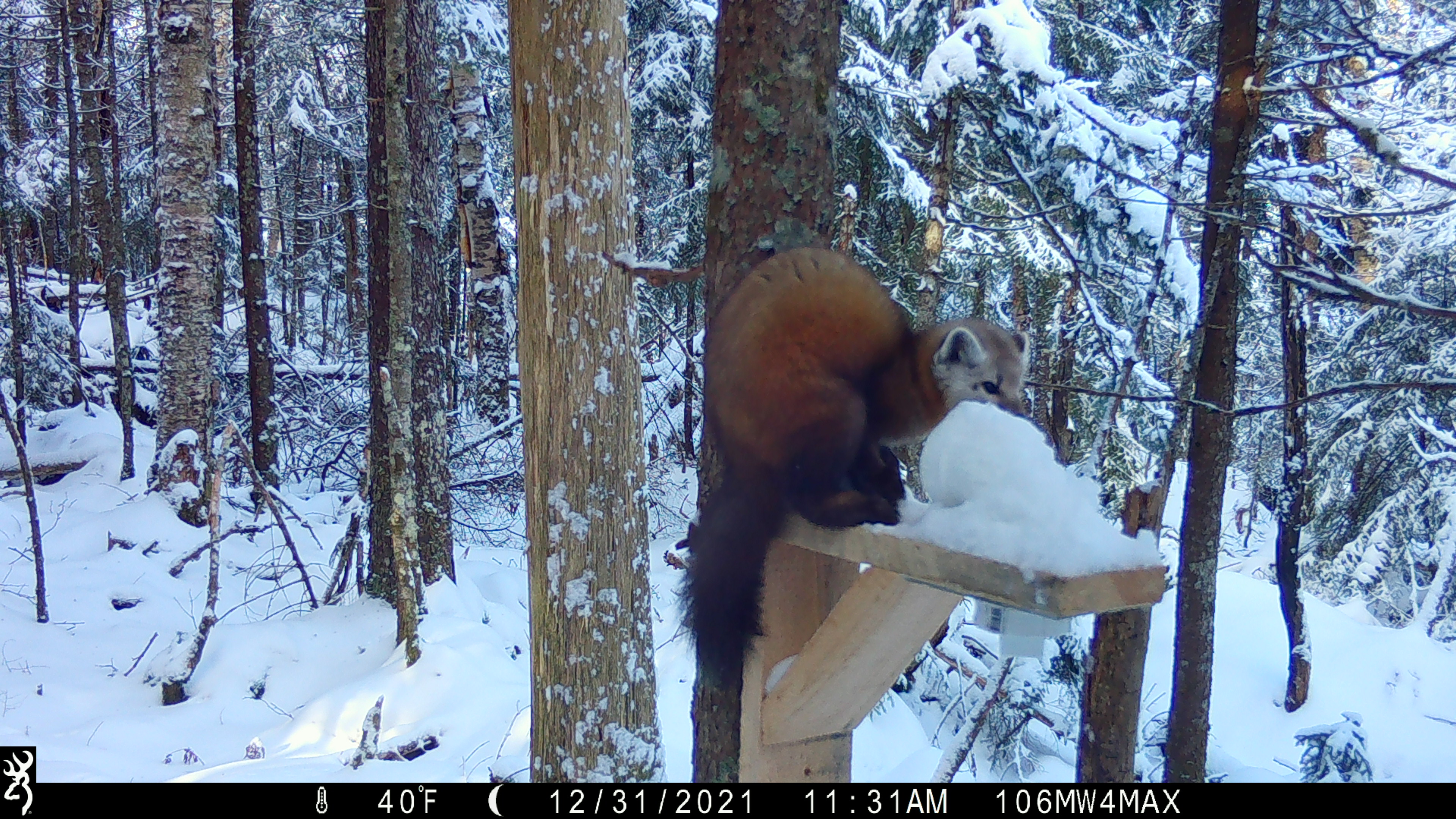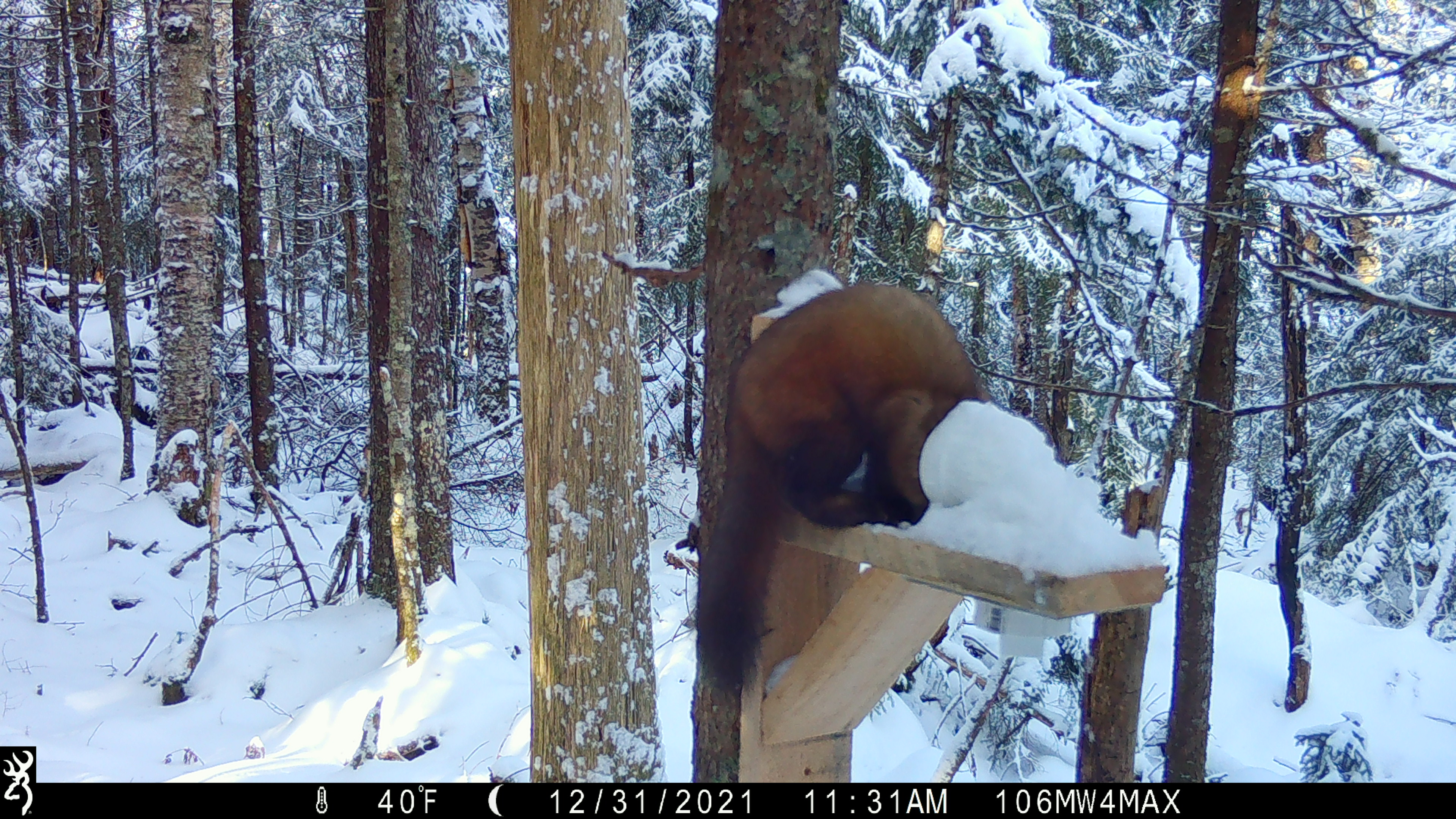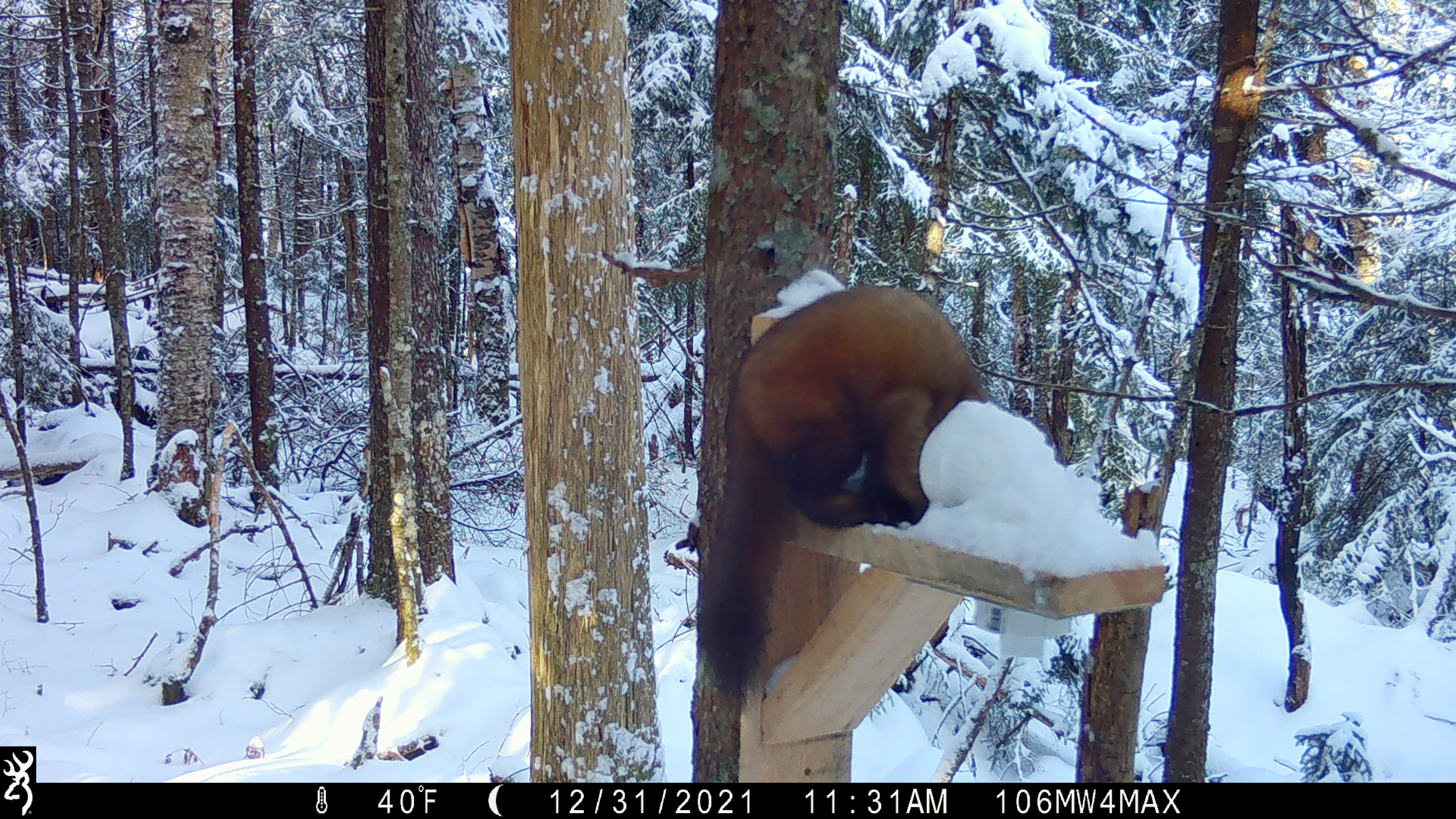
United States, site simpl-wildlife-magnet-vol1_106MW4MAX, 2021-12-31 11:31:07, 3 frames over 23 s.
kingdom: Animalia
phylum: Chordata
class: Mammalia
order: Carnivora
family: Mustelidae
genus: Martes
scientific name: Martes americana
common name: american marten